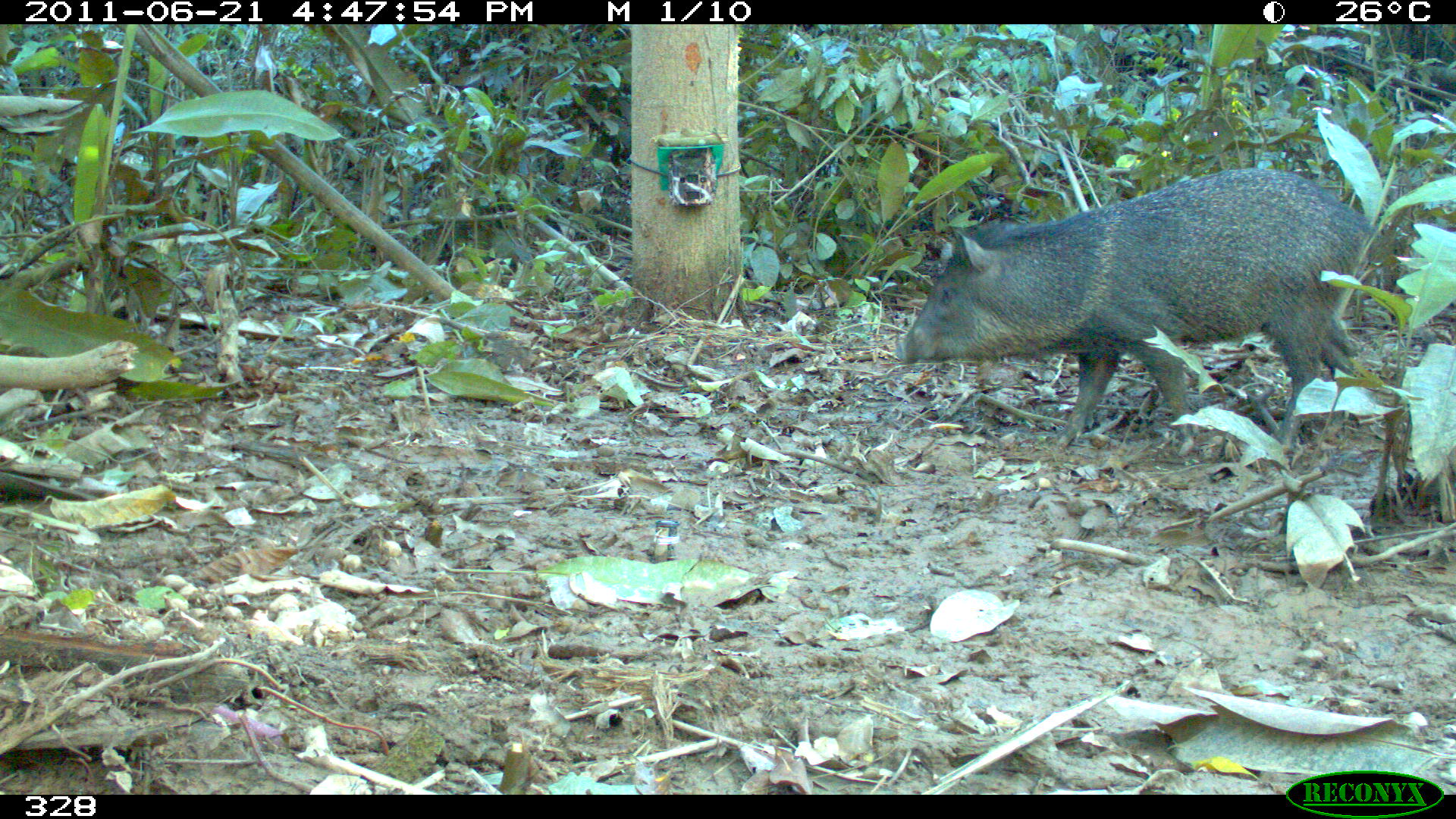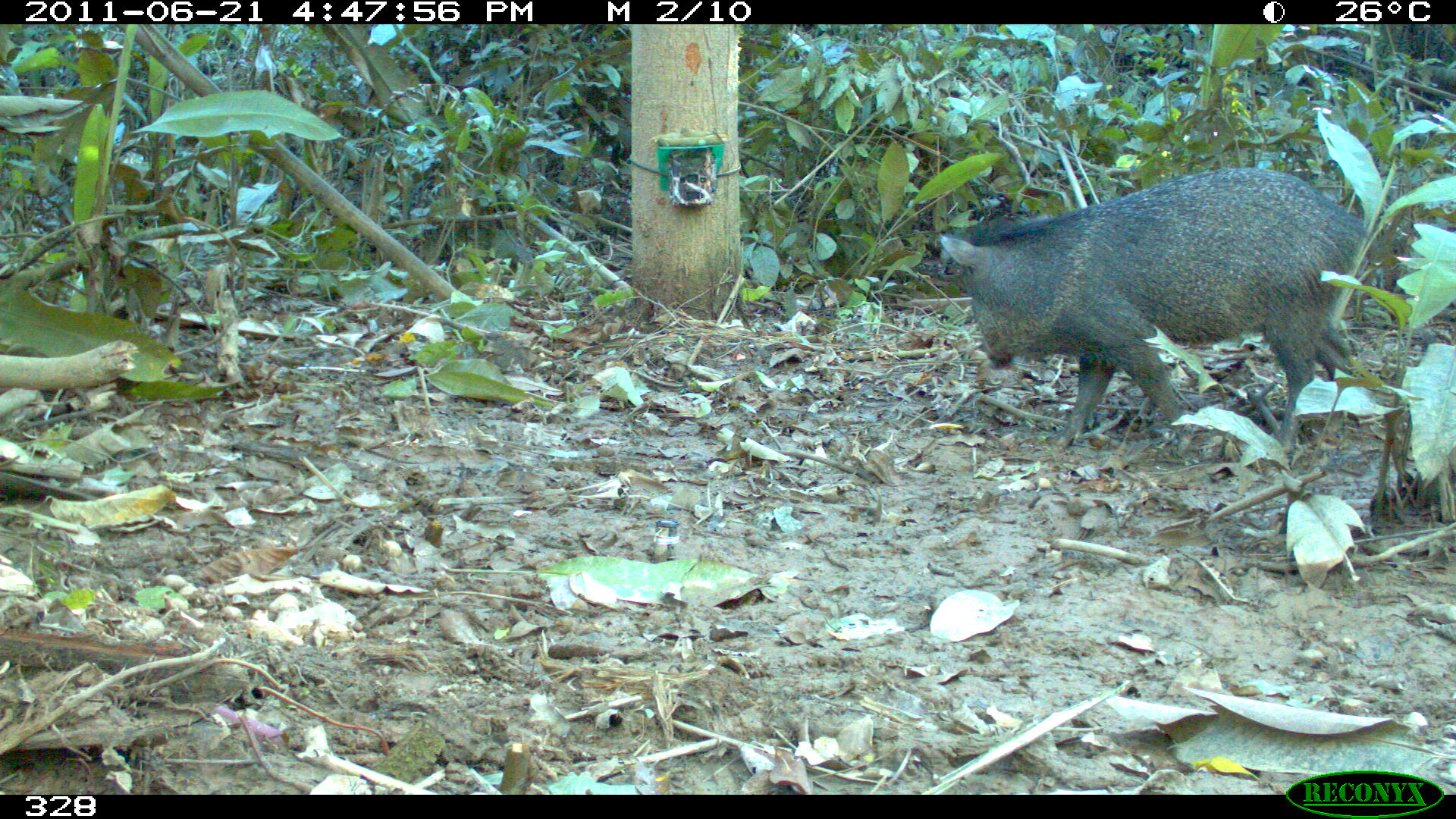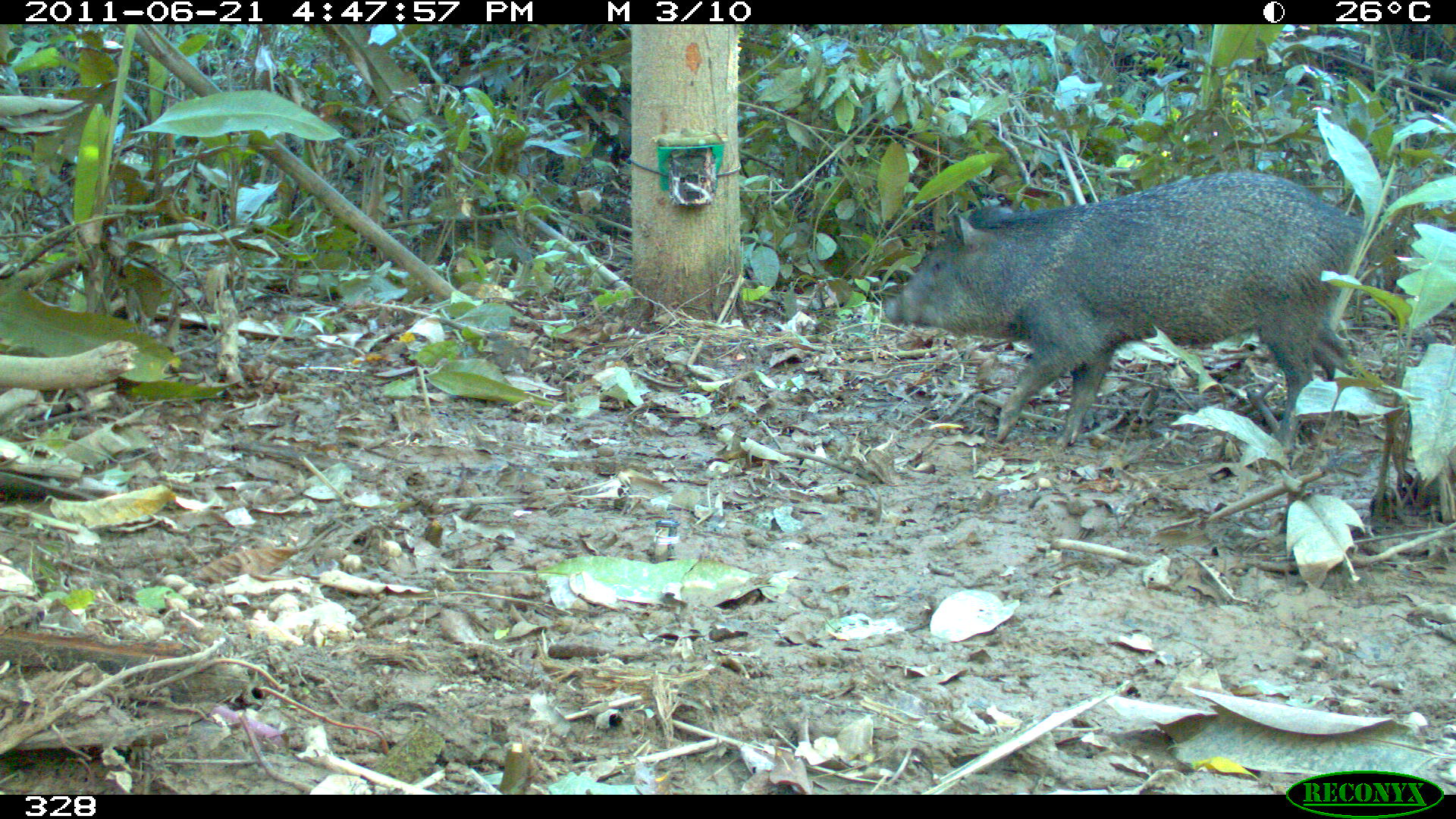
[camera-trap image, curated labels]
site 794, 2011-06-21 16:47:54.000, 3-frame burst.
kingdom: Animalia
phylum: Chordata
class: Mammalia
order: Artiodactyla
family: Tayassuidae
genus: Pecari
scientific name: Pecari tajacu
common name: collared peccary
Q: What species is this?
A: Pecari tajacu (collared peccary).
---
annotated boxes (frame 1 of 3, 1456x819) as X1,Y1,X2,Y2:
pecari tajacu: 892,168,1374,452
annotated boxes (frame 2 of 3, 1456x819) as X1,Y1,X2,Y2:
pecari tajacu: 939,168,1364,452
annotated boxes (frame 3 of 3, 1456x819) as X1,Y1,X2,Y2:
pecari tajacu: 881,168,1366,452